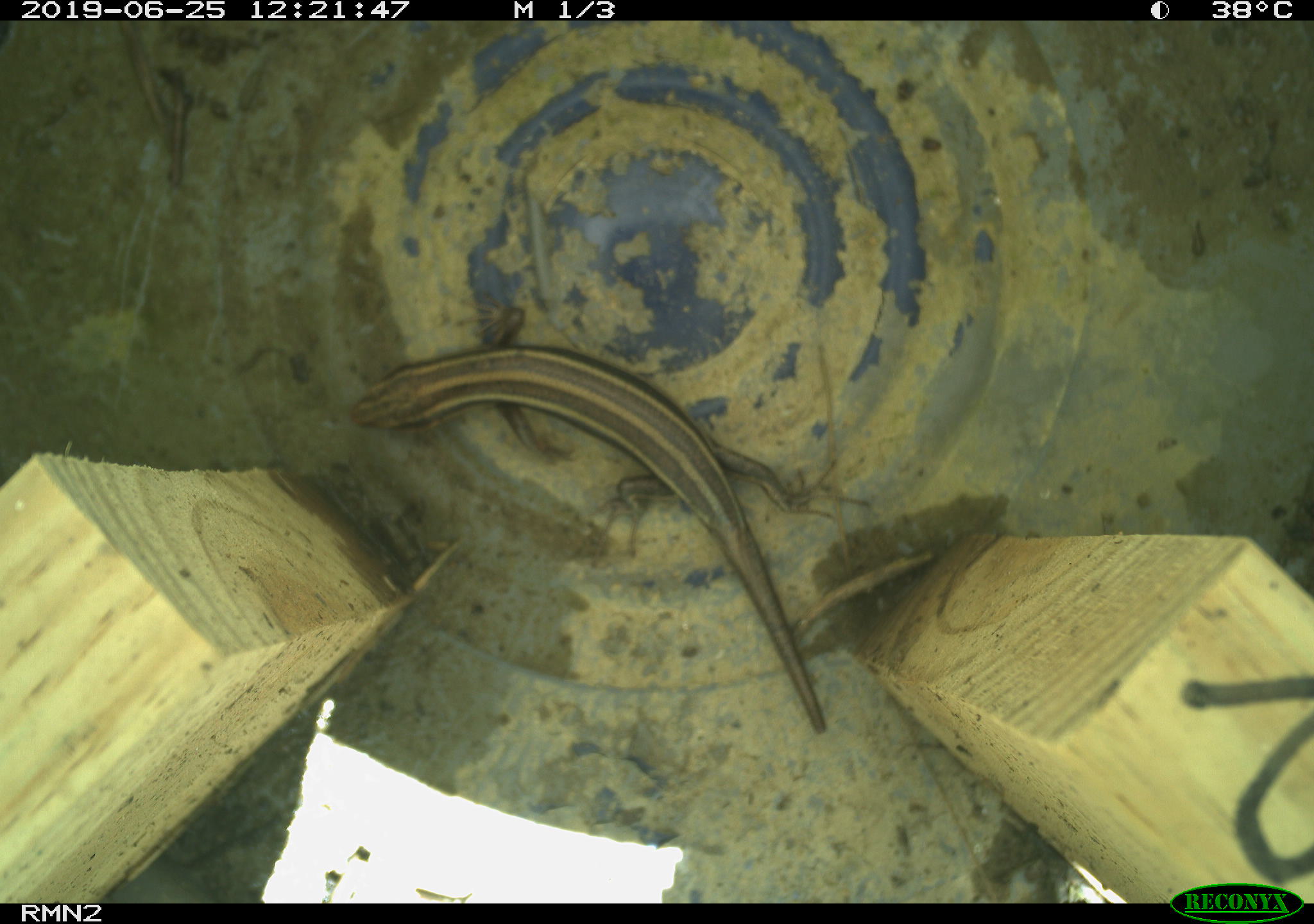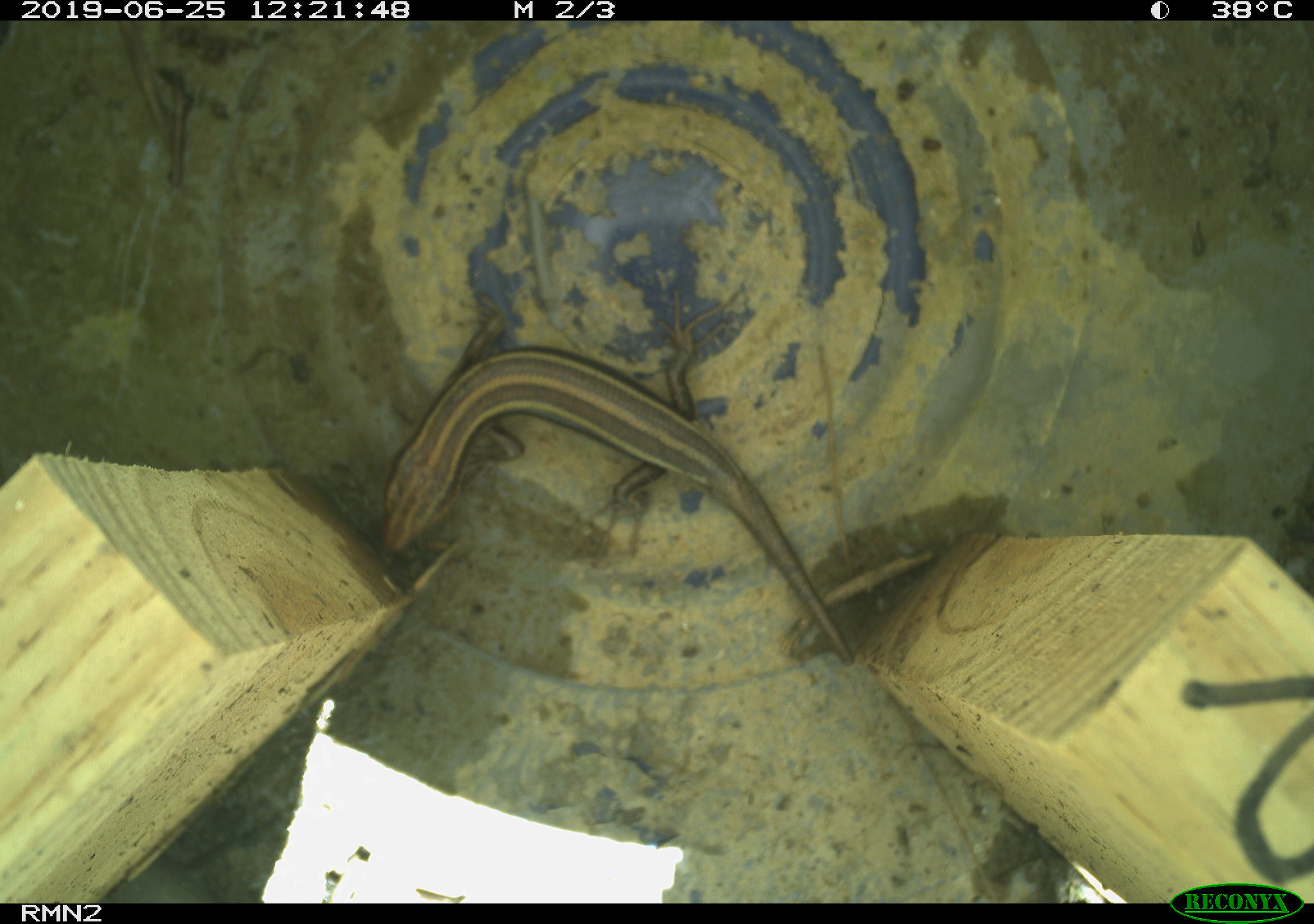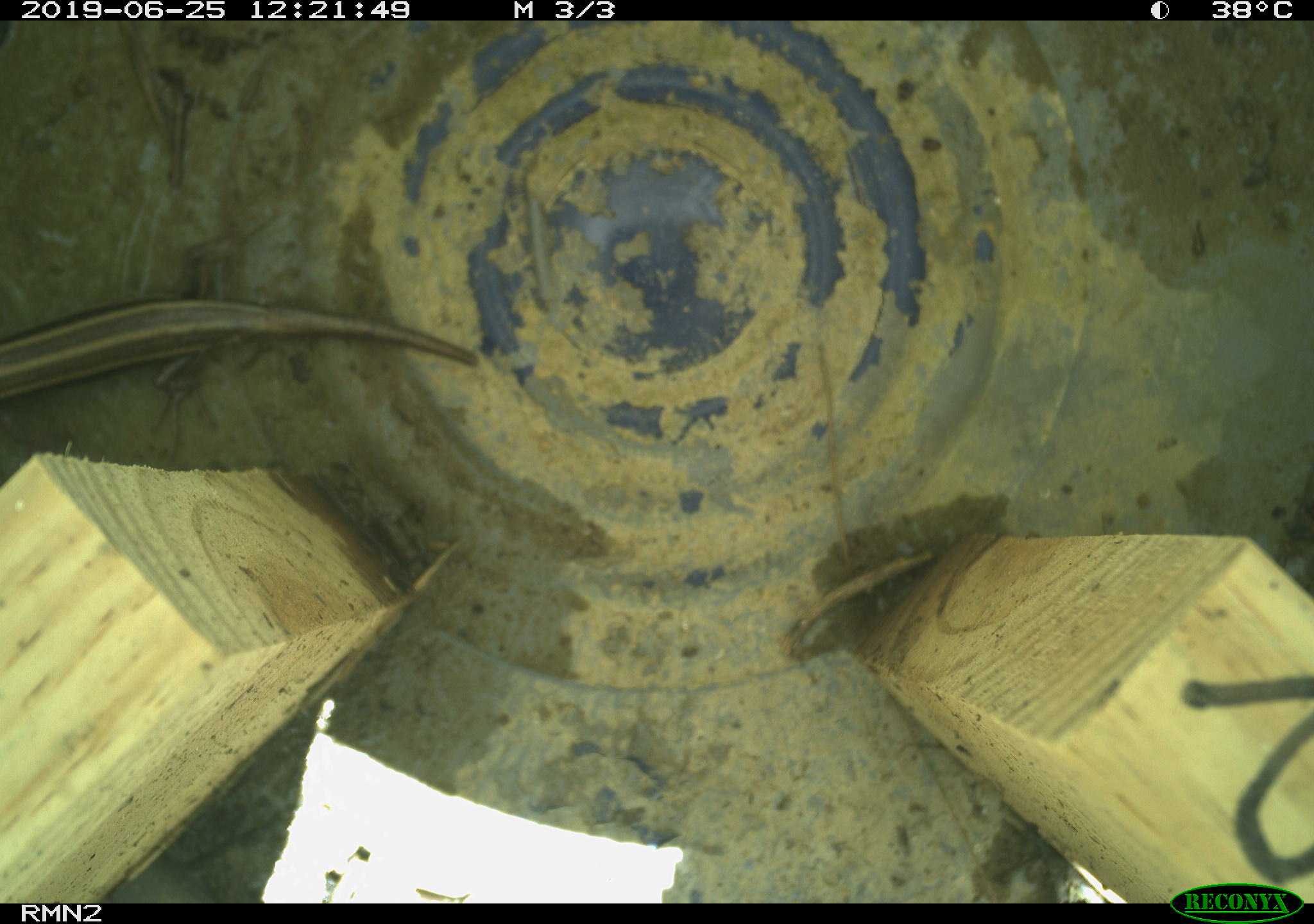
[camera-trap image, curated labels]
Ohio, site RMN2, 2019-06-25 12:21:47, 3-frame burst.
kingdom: Animalia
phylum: Chordata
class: Reptilia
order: Squamata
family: Scincidae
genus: Plestiodon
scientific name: Plestiodon fasciatus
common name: common five-lined skink